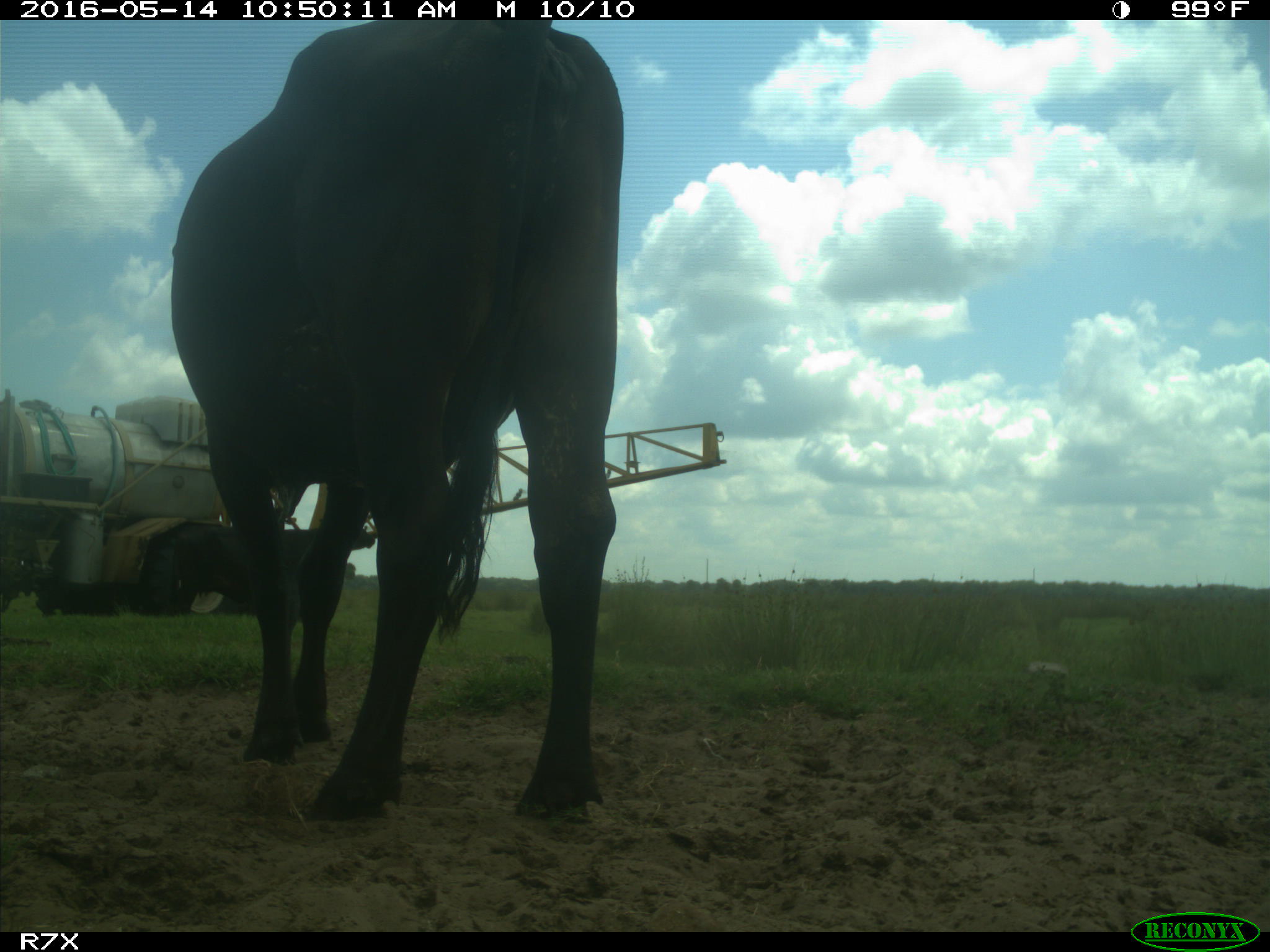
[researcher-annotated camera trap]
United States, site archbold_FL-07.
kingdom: Animalia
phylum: Chordata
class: Mammalia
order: Artiodactyla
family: Bovidae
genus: Bos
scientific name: Bos taurus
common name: domestic cow